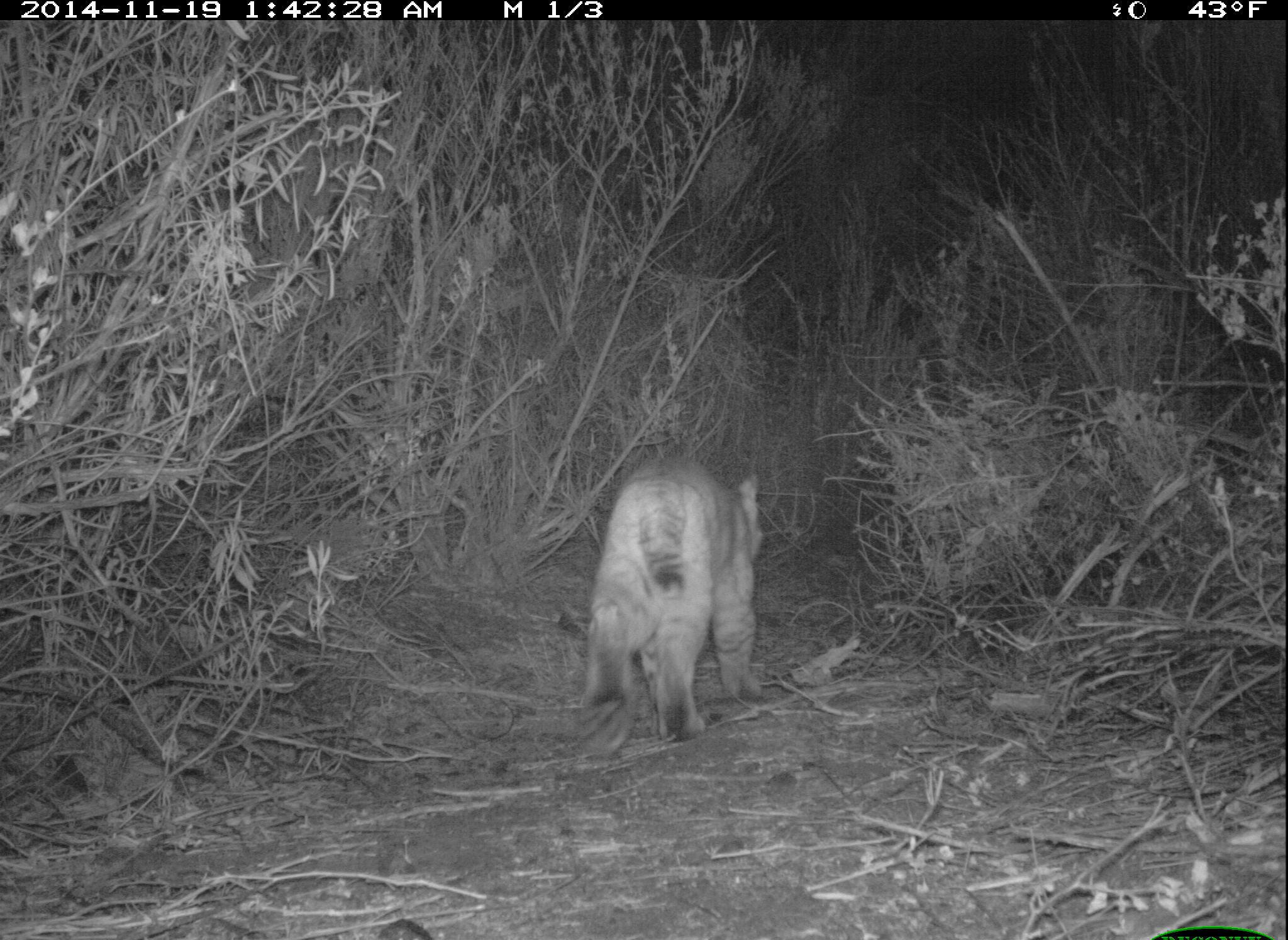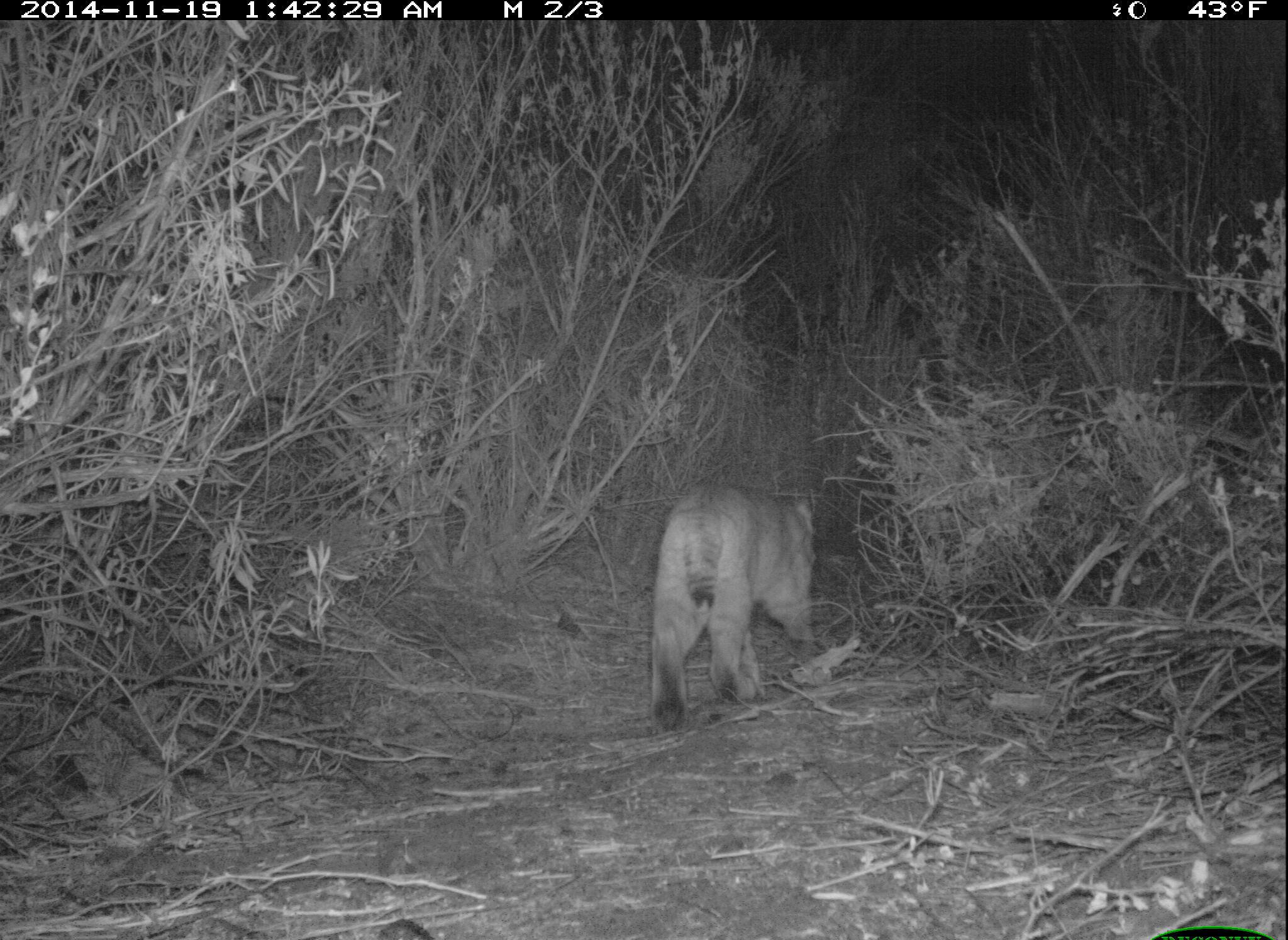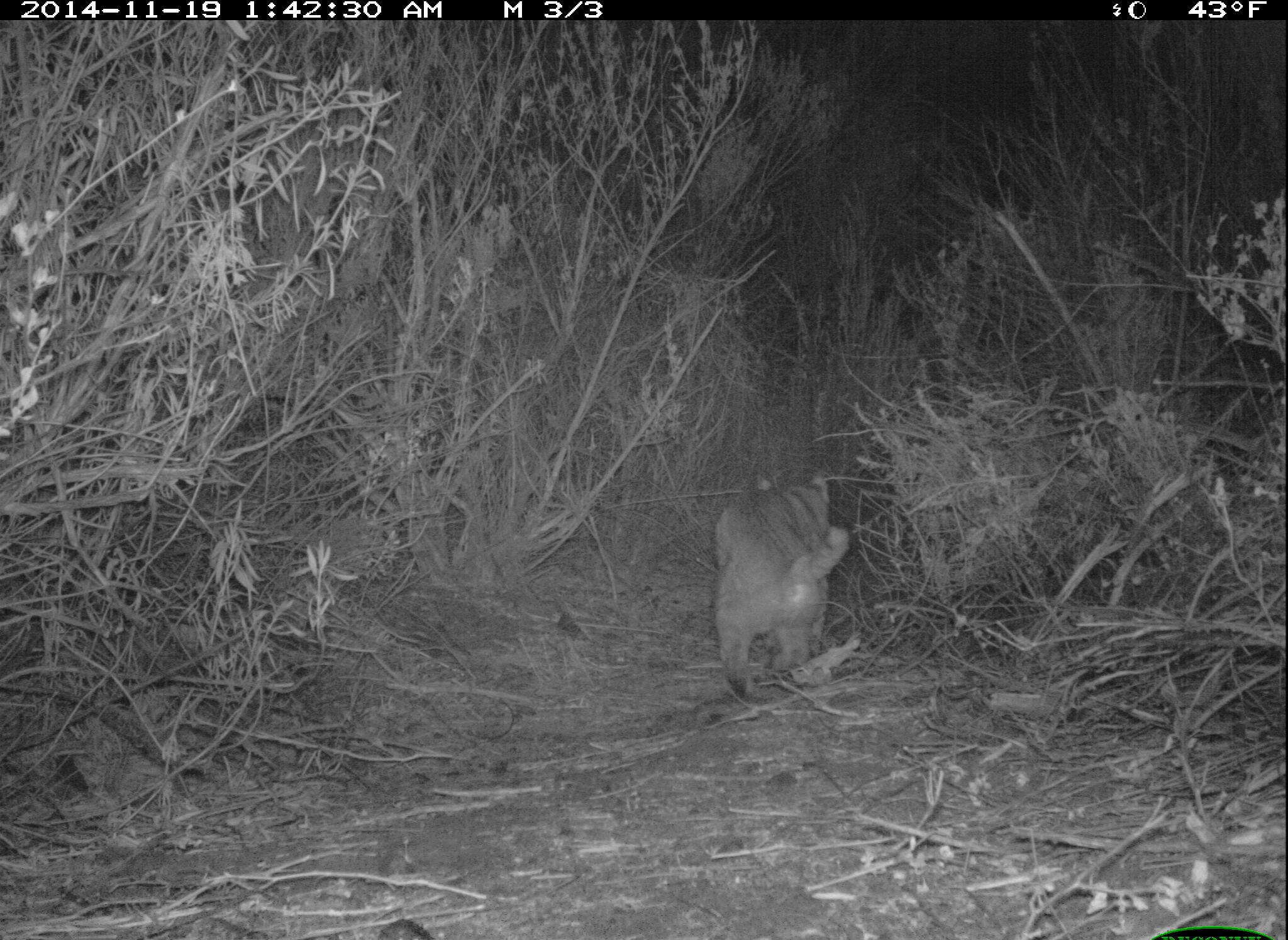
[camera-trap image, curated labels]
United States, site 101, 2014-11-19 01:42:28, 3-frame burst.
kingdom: Animalia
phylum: Chordata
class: Mammalia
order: Carnivora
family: Felidae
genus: Lynx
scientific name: Lynx rufus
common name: bobcat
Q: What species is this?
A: Bobcat (Lynx rufus).